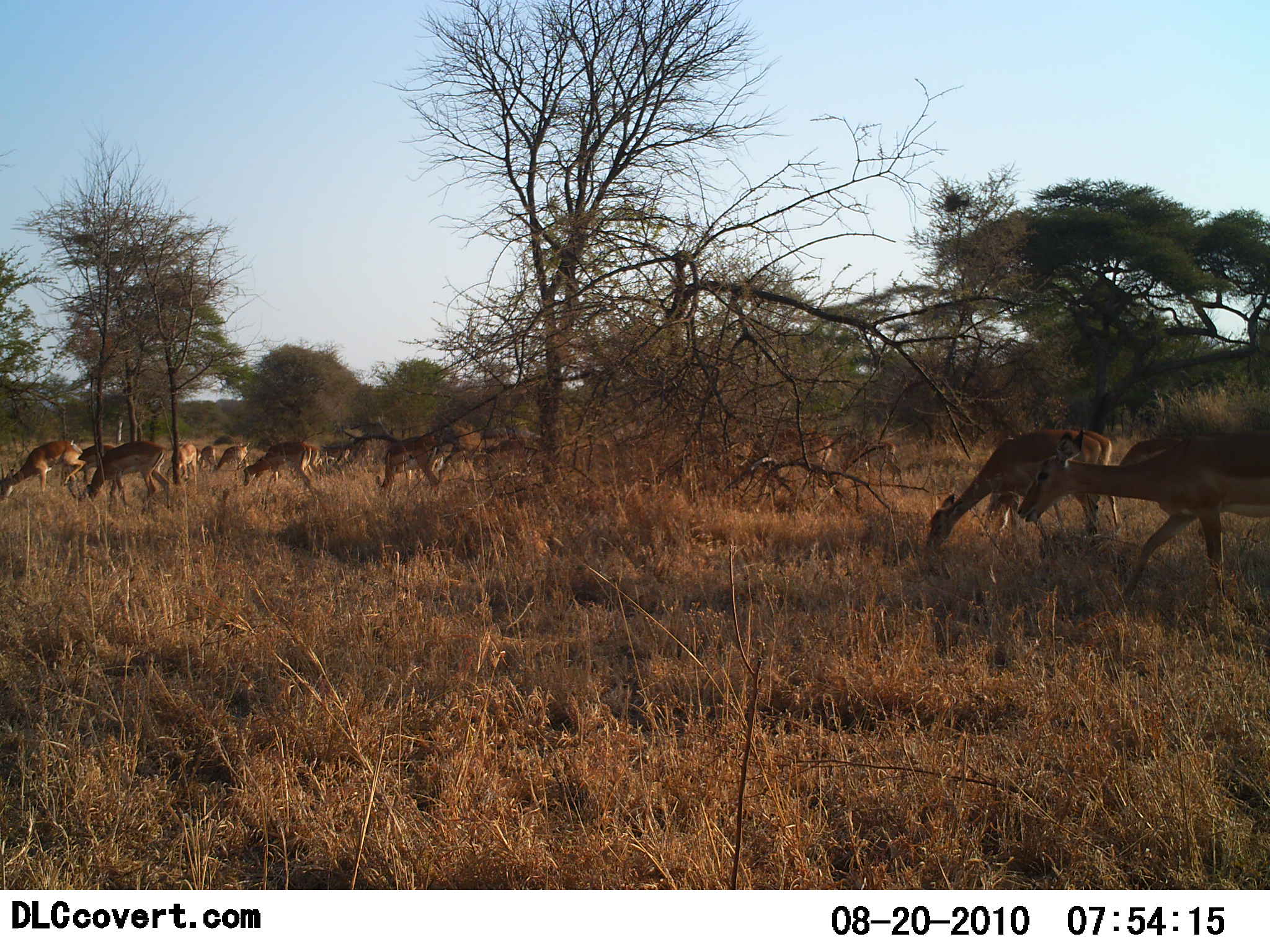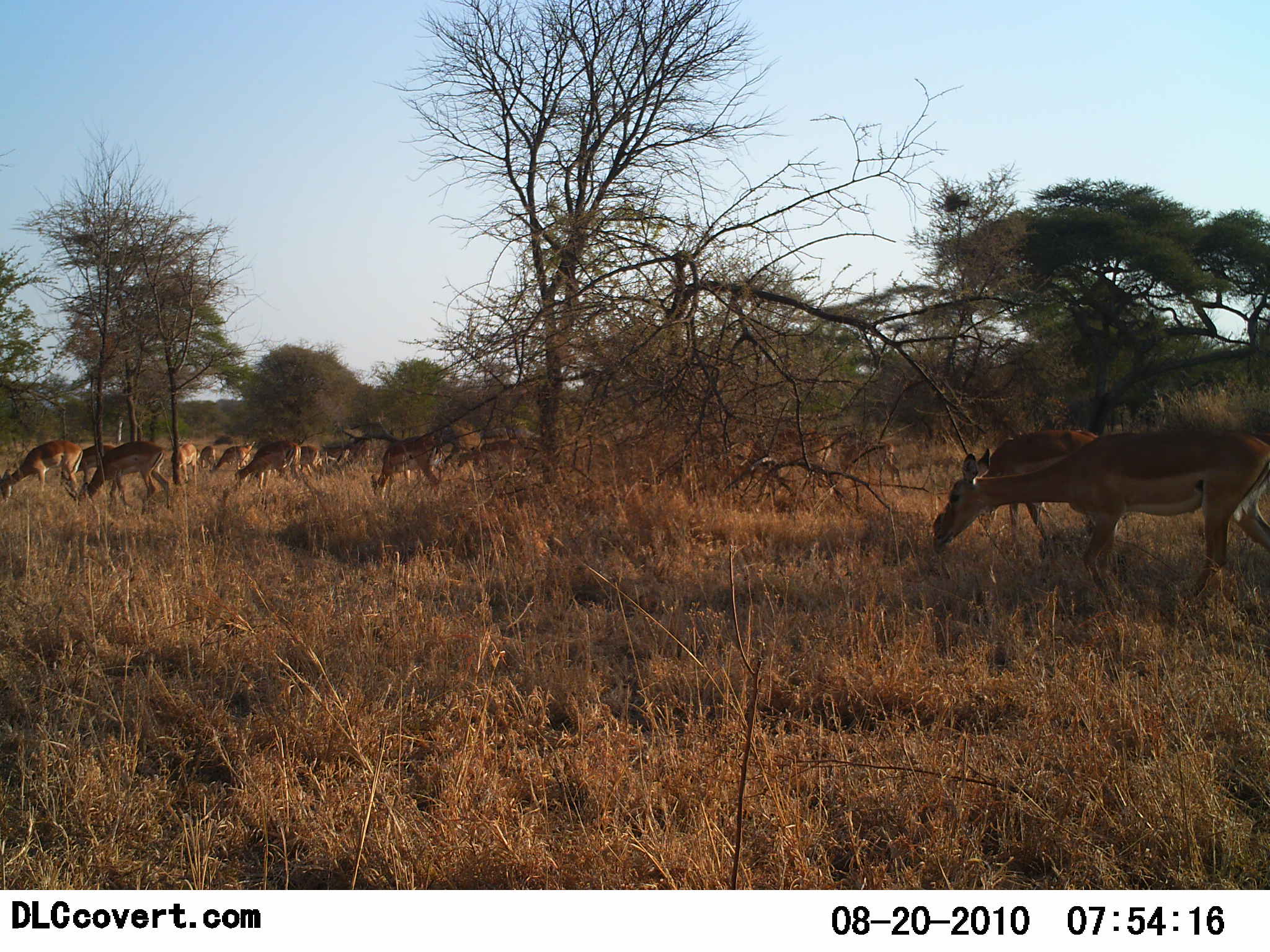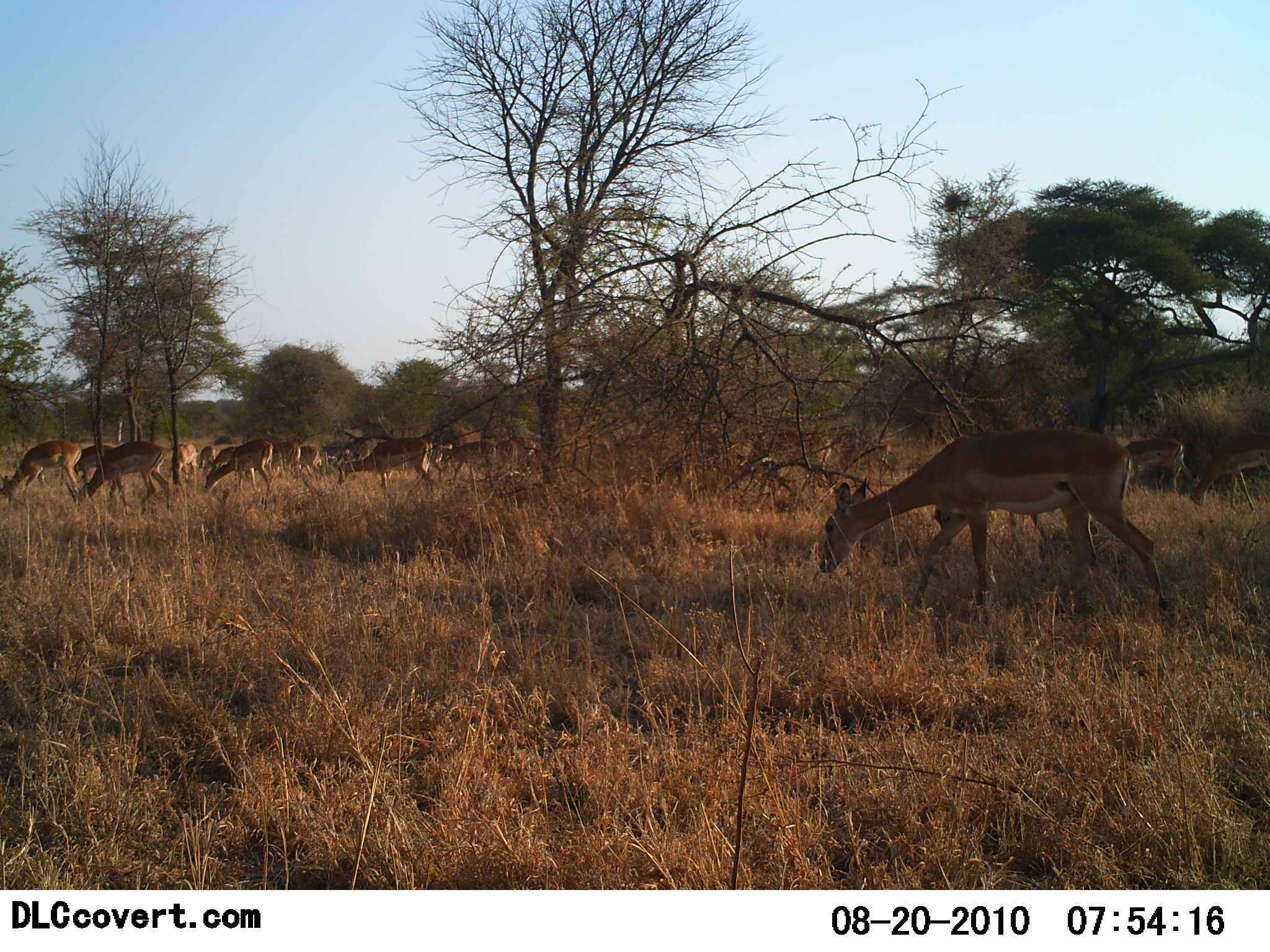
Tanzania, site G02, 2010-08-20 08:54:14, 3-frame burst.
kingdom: Animalia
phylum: Chordata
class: Mammalia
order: Artiodactyla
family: Bovidae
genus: Nanger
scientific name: Nanger granti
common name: grant's gazelle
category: gazellegrants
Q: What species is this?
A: Gazellegrants (grant's gazelle) (Nanger granti).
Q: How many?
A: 11-50.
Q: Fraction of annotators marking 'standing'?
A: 18%.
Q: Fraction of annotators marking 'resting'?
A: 0%.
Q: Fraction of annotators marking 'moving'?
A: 27%.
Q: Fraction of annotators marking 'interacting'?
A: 9%.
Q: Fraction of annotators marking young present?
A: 0%.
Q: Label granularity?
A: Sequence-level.